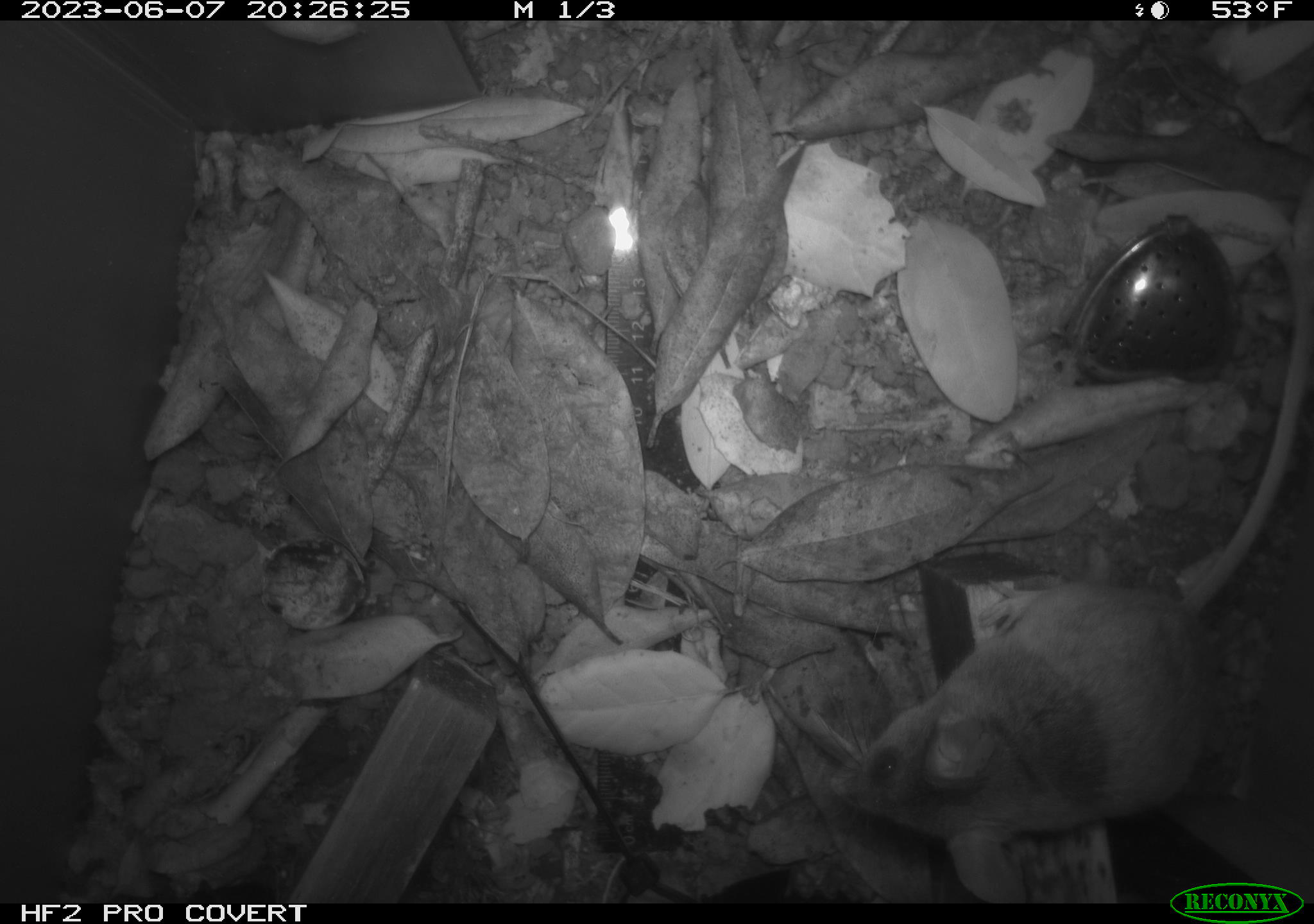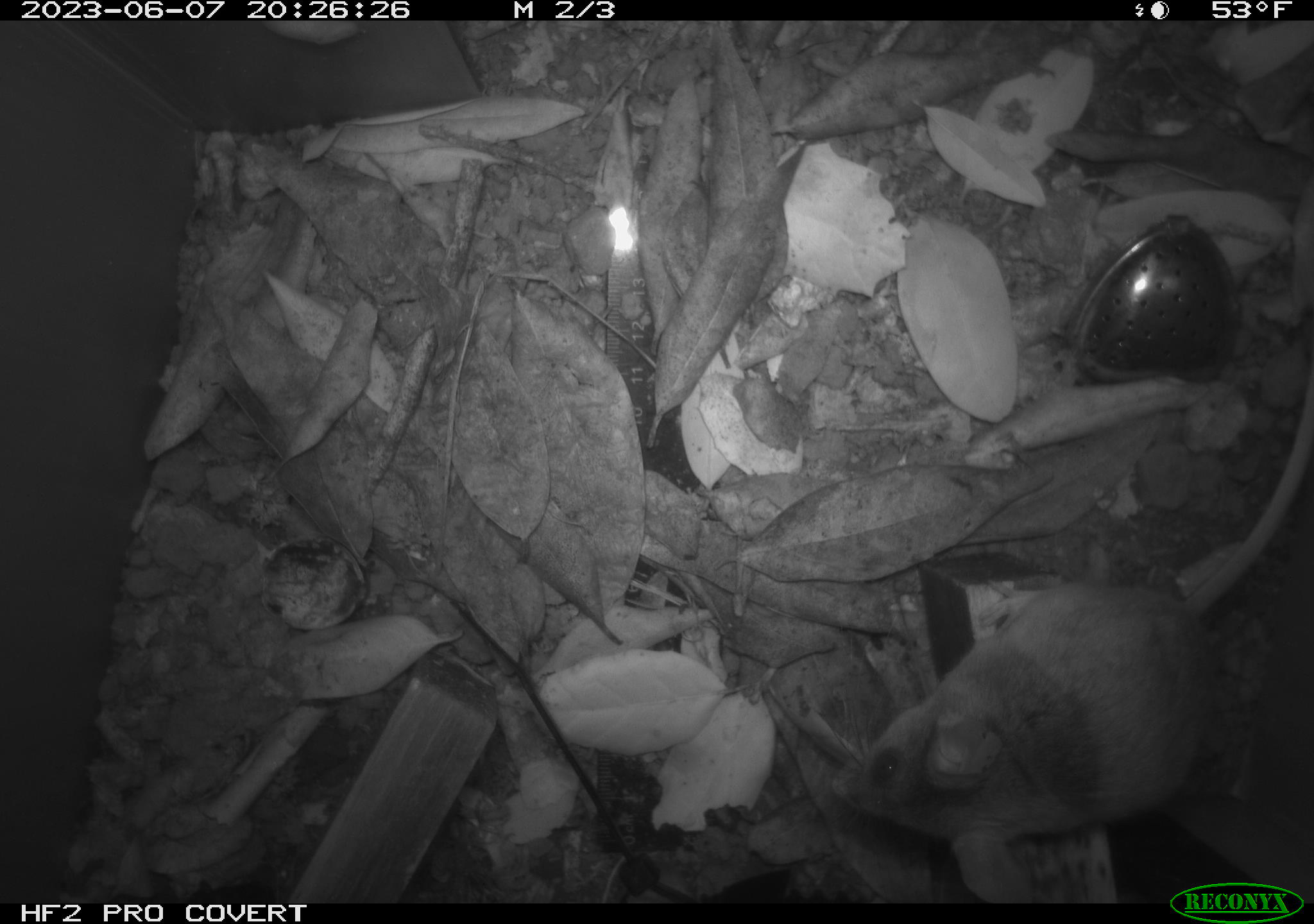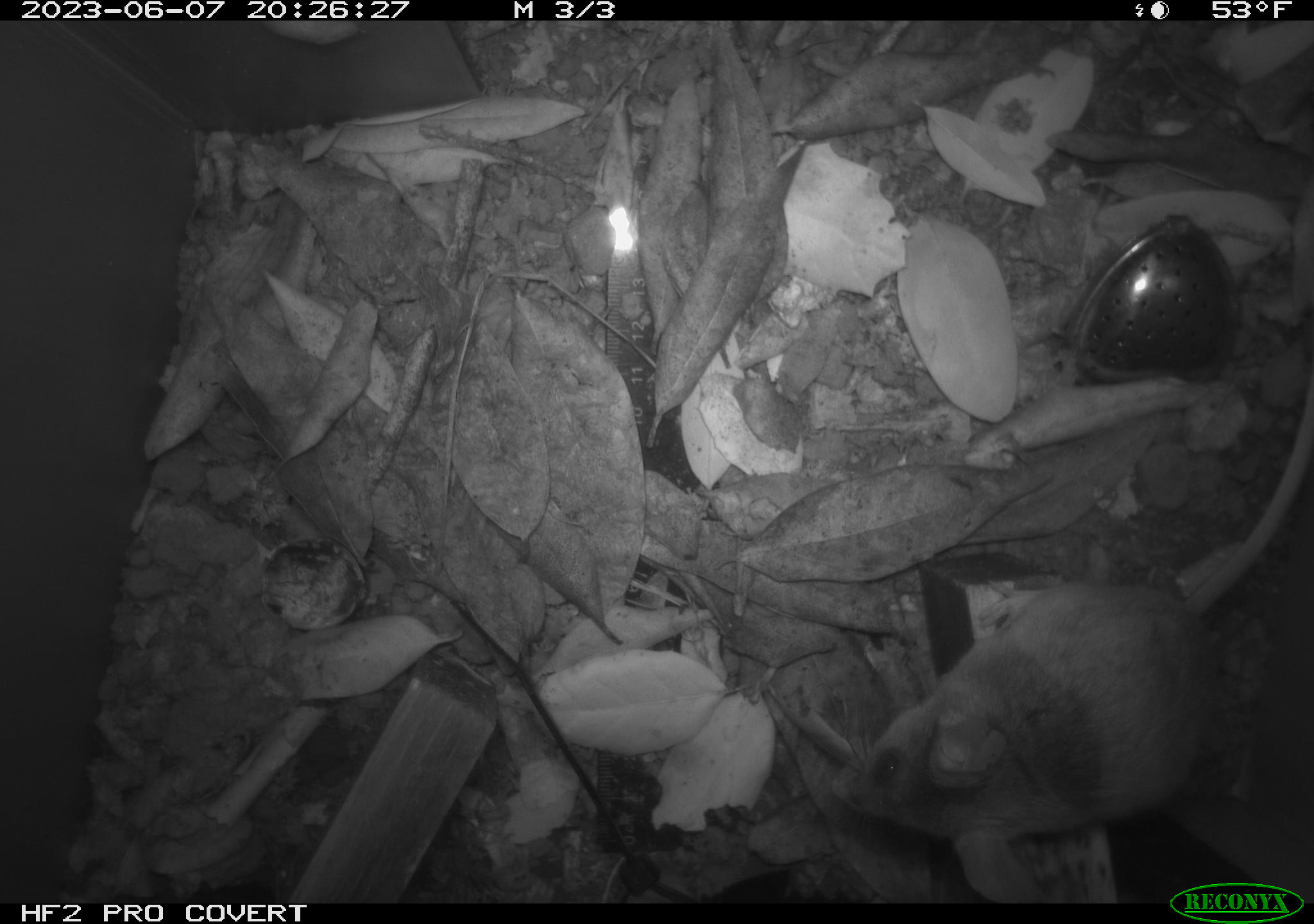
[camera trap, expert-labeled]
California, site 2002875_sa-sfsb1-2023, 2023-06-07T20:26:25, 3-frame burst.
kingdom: Animalia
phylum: Chordata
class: Mammalia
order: Rodentia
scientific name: Rodentia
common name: mouse species